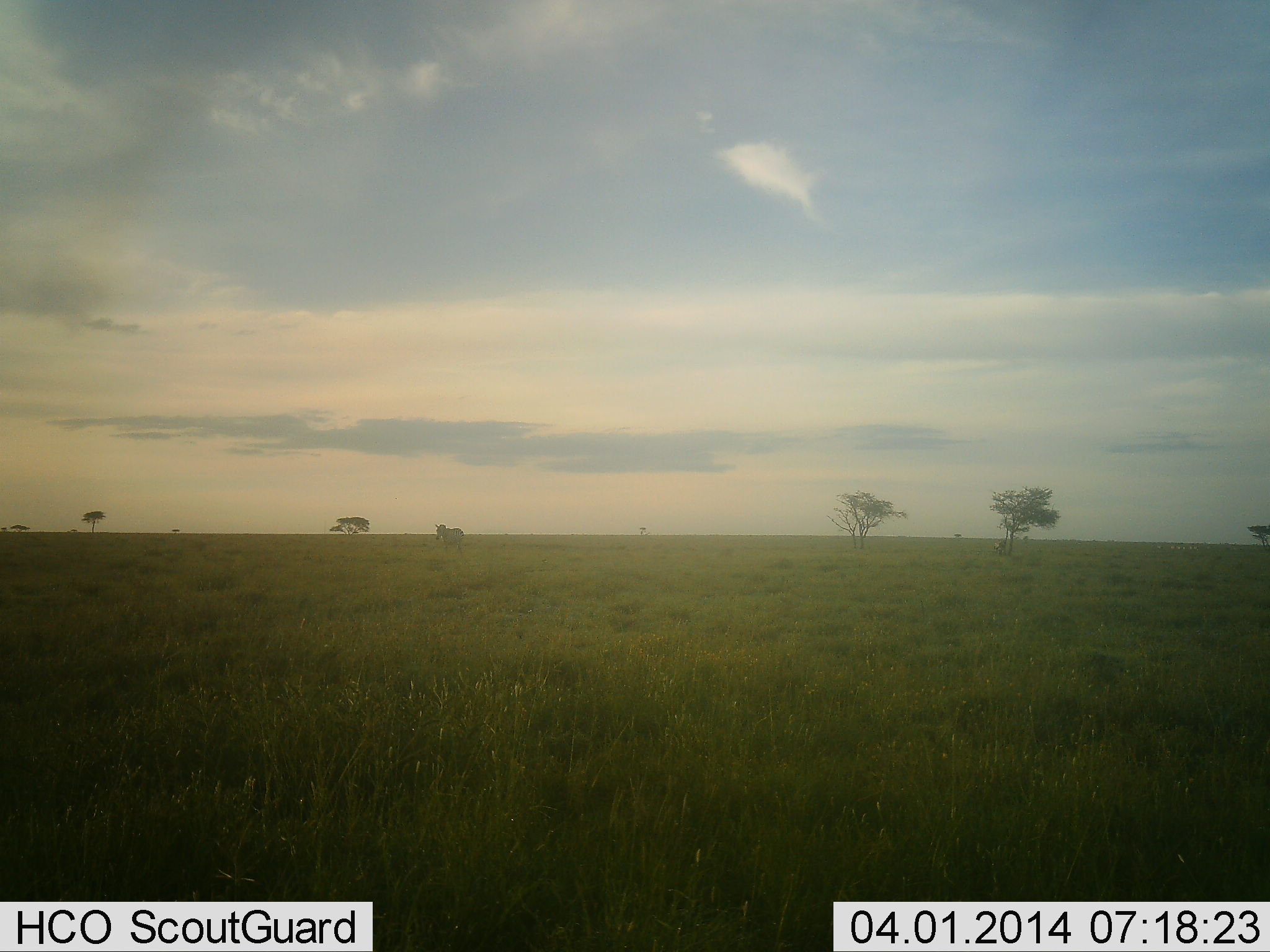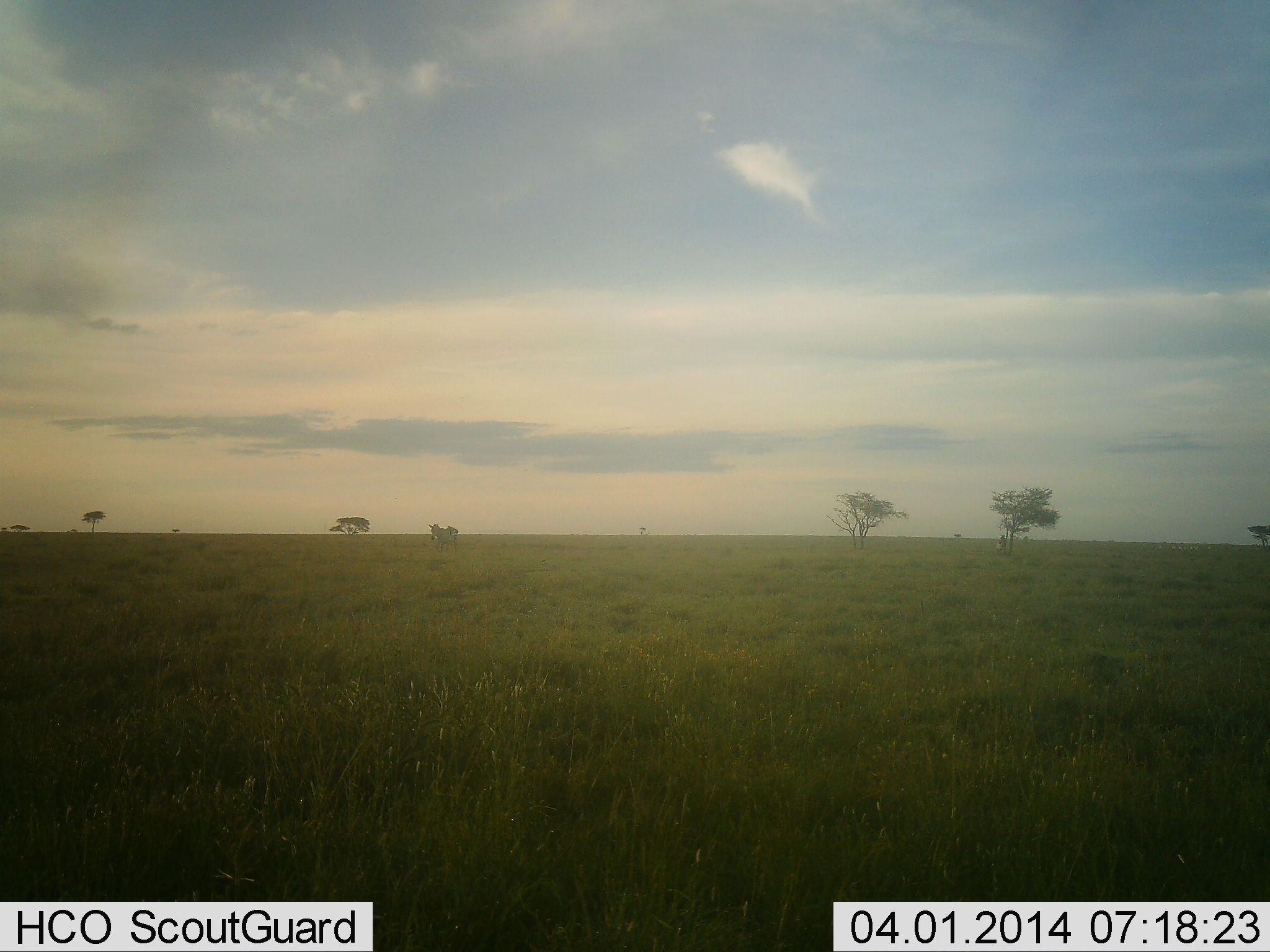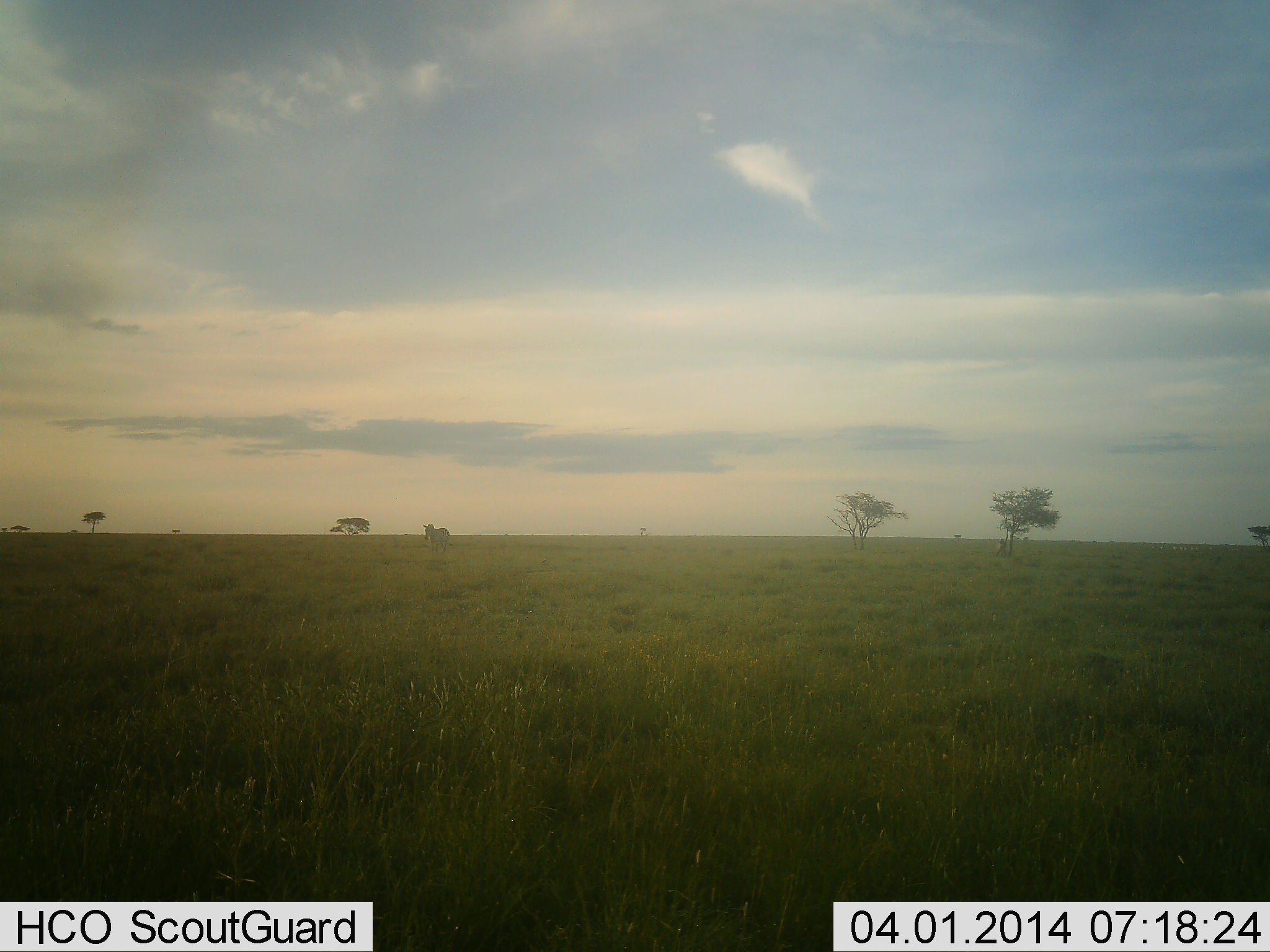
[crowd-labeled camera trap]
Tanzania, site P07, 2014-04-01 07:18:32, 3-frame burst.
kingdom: Animalia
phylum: Chordata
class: Mammalia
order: Perissodactyla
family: Equidae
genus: Equus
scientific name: Equus quagga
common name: plains zebra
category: zebra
Zebra (plains zebra) (Equus quagga), count 1. Behavior (volunteer vote fractions): standing 10%, resting 0%, moving 90%, interacting 0%. Young present (vote fraction): 0%. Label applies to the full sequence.